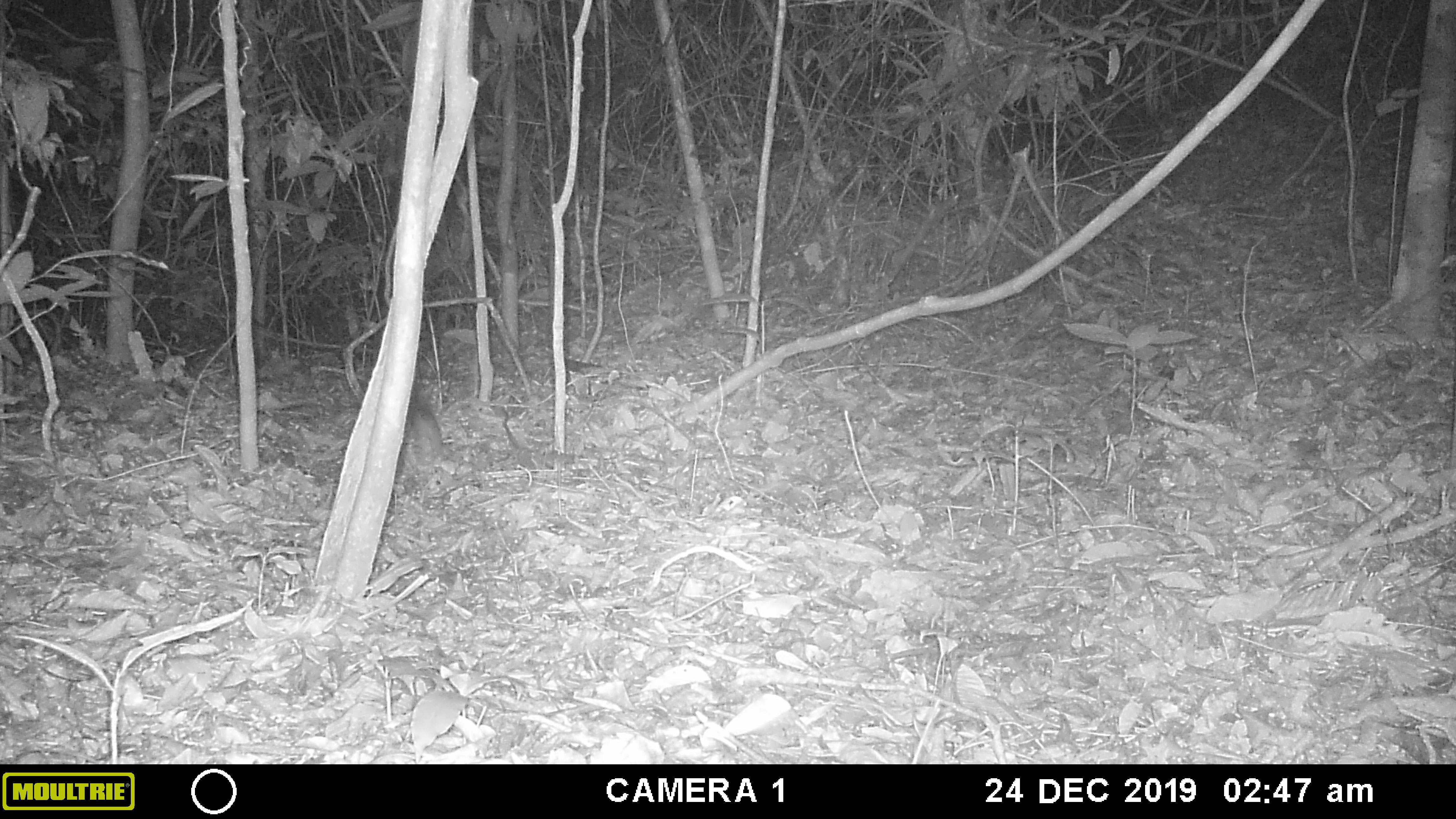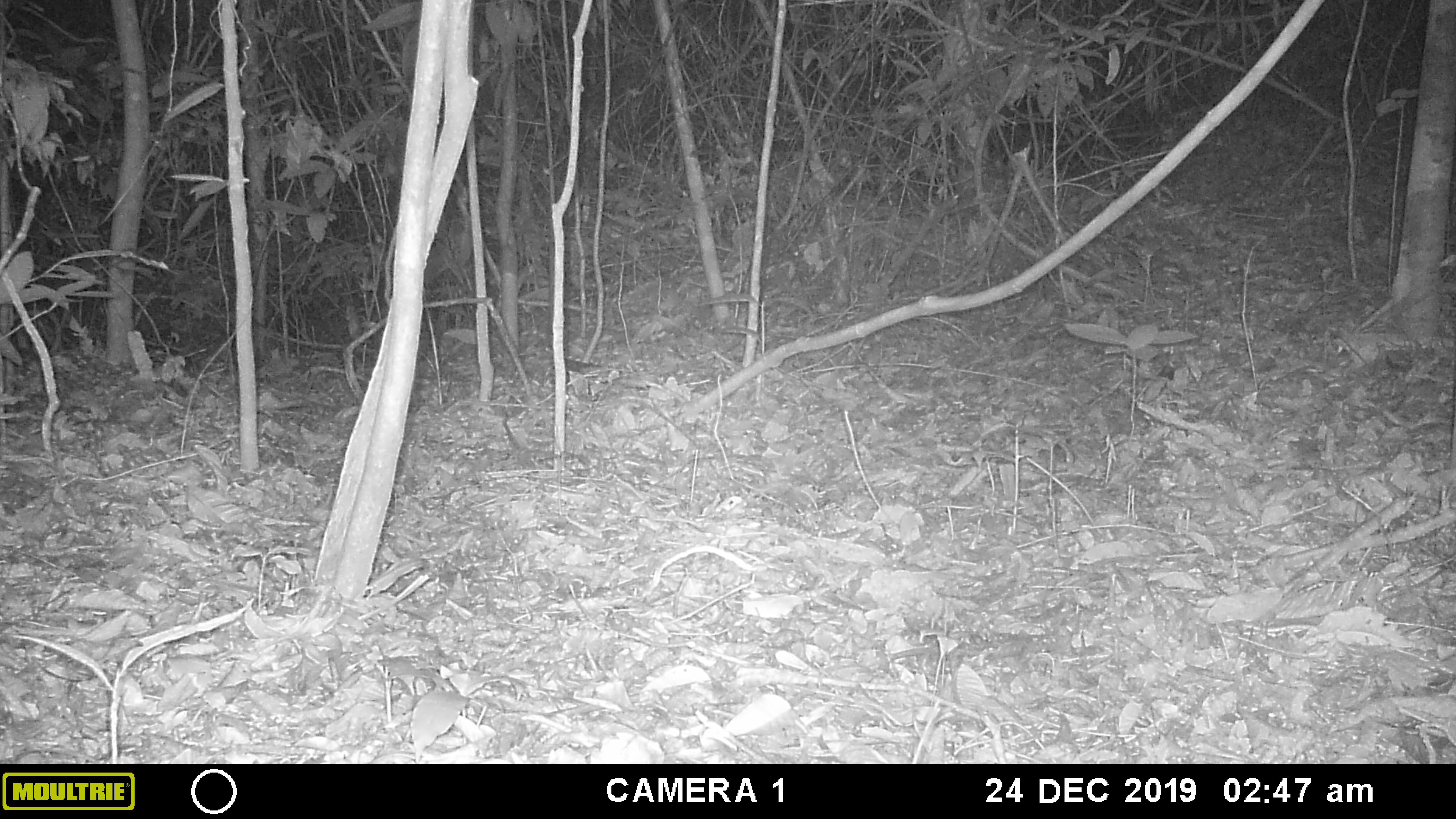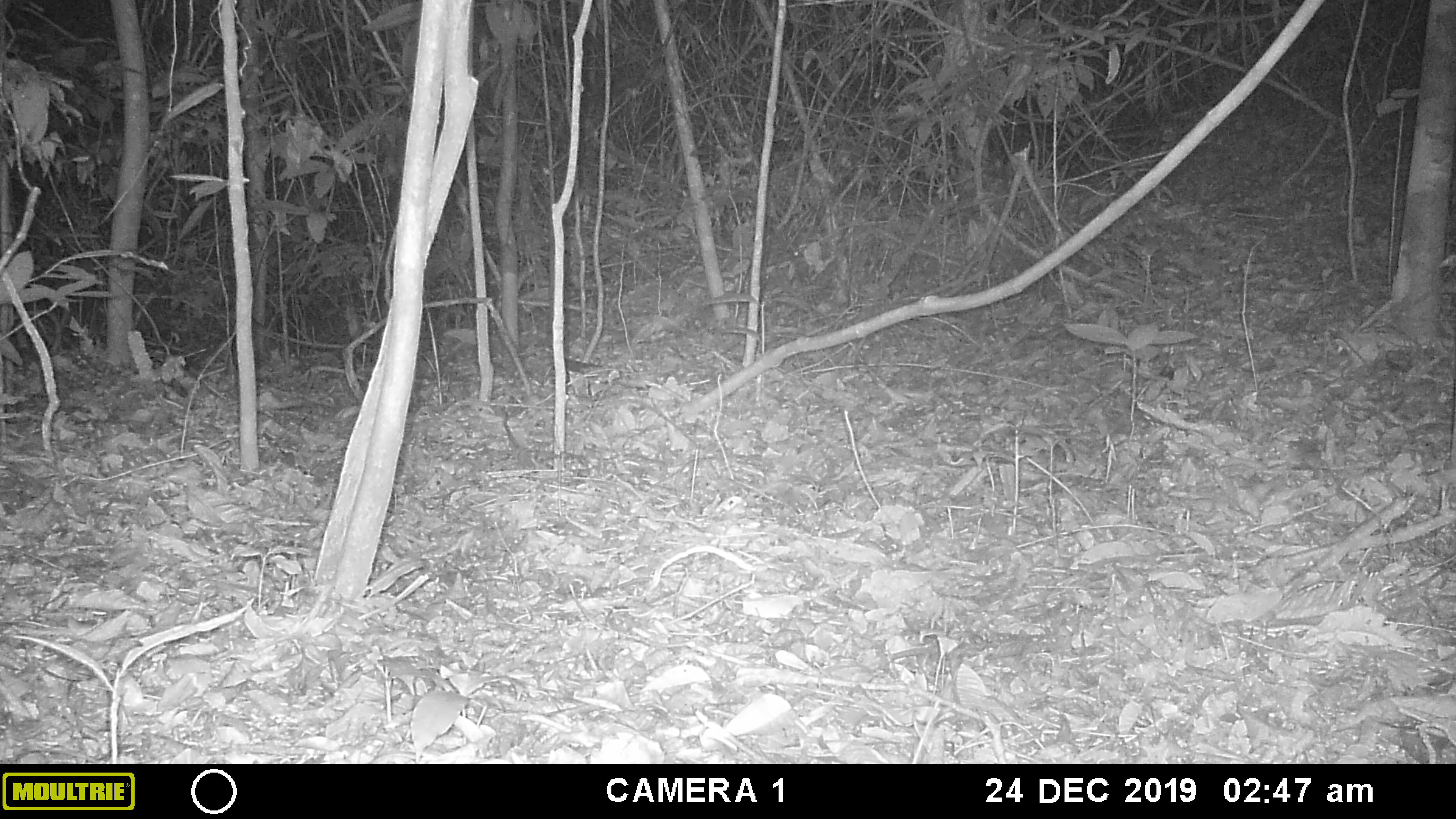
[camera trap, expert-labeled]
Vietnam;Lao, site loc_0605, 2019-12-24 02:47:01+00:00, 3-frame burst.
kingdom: Animalia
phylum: Chordata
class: Mammalia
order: Rodentia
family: Muridae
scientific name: Muridae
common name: old-world mice and rats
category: unidentified murid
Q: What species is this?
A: Unidentified murid (old-world mice and rats) (Muridae).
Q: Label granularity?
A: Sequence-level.